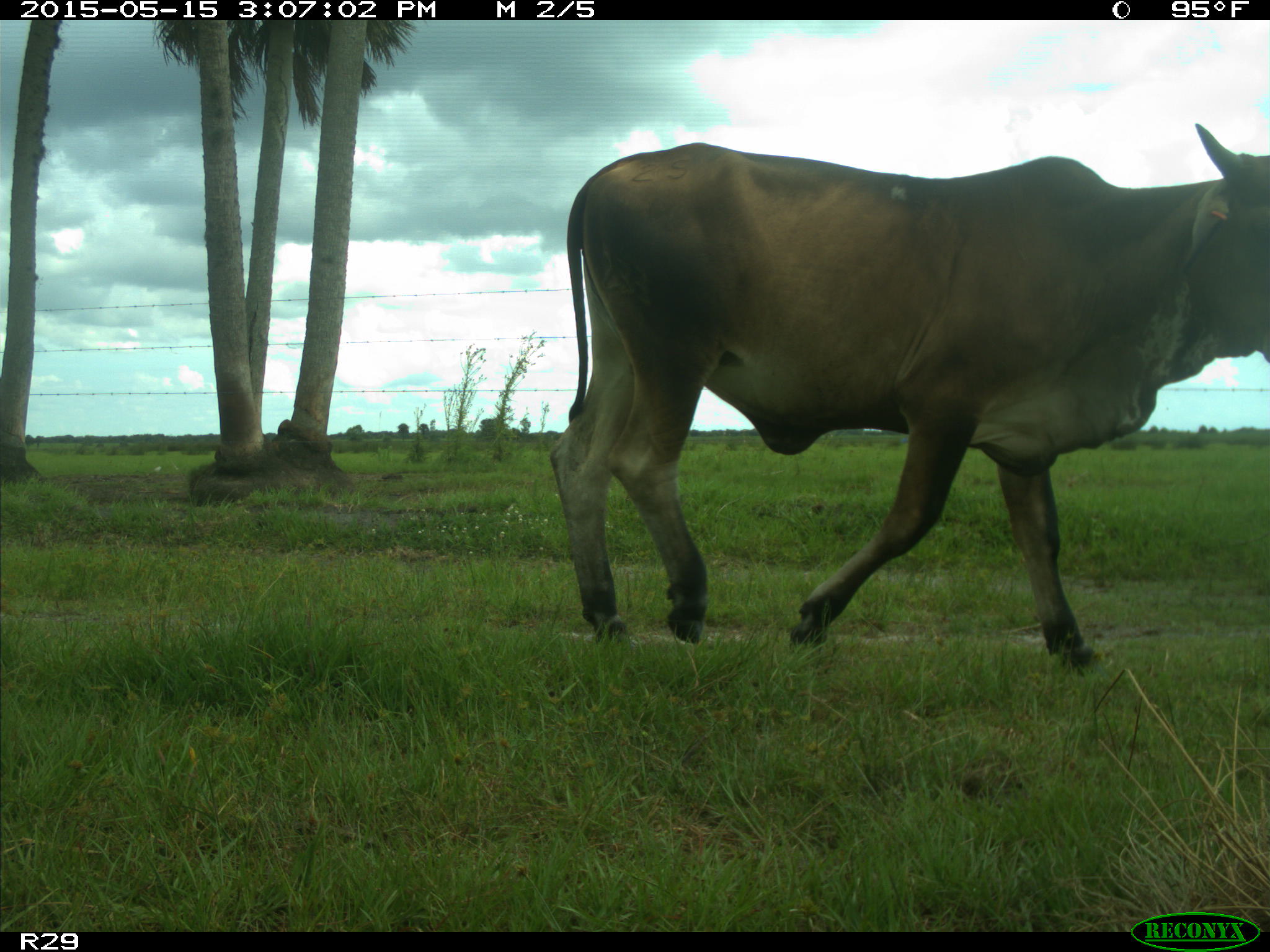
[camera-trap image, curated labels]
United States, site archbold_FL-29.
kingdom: Animalia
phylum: Chordata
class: Mammalia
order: Artiodactyla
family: Bovidae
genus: Bos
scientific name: Bos taurus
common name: domestic cow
Bos taurus (domestic cow).